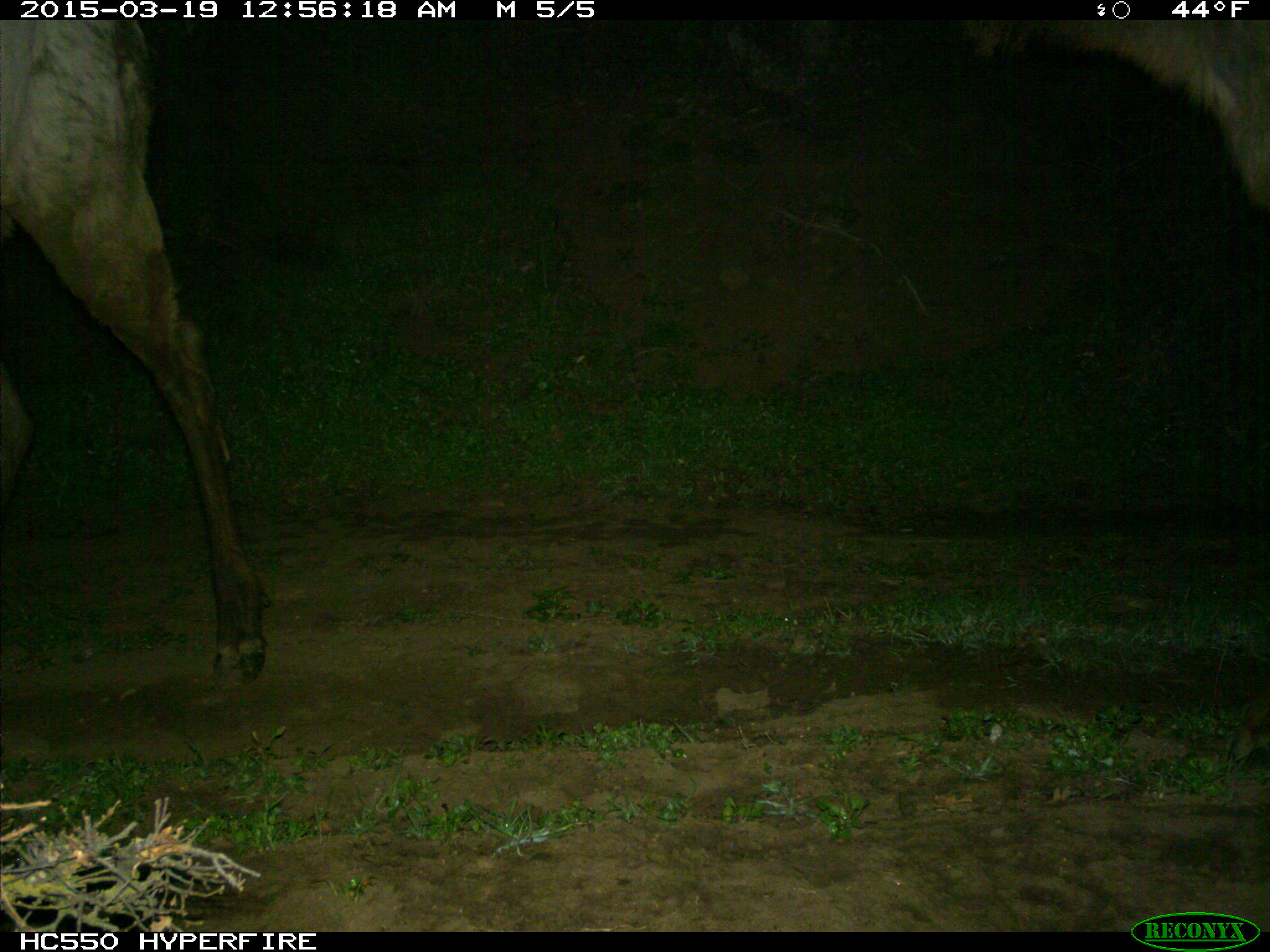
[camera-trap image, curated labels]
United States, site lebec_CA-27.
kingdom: Animalia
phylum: Chordata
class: Mammalia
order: Artiodactyla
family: Cervidae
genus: Cervus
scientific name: Cervus canadensis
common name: elk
Cervus canadensis (elk).